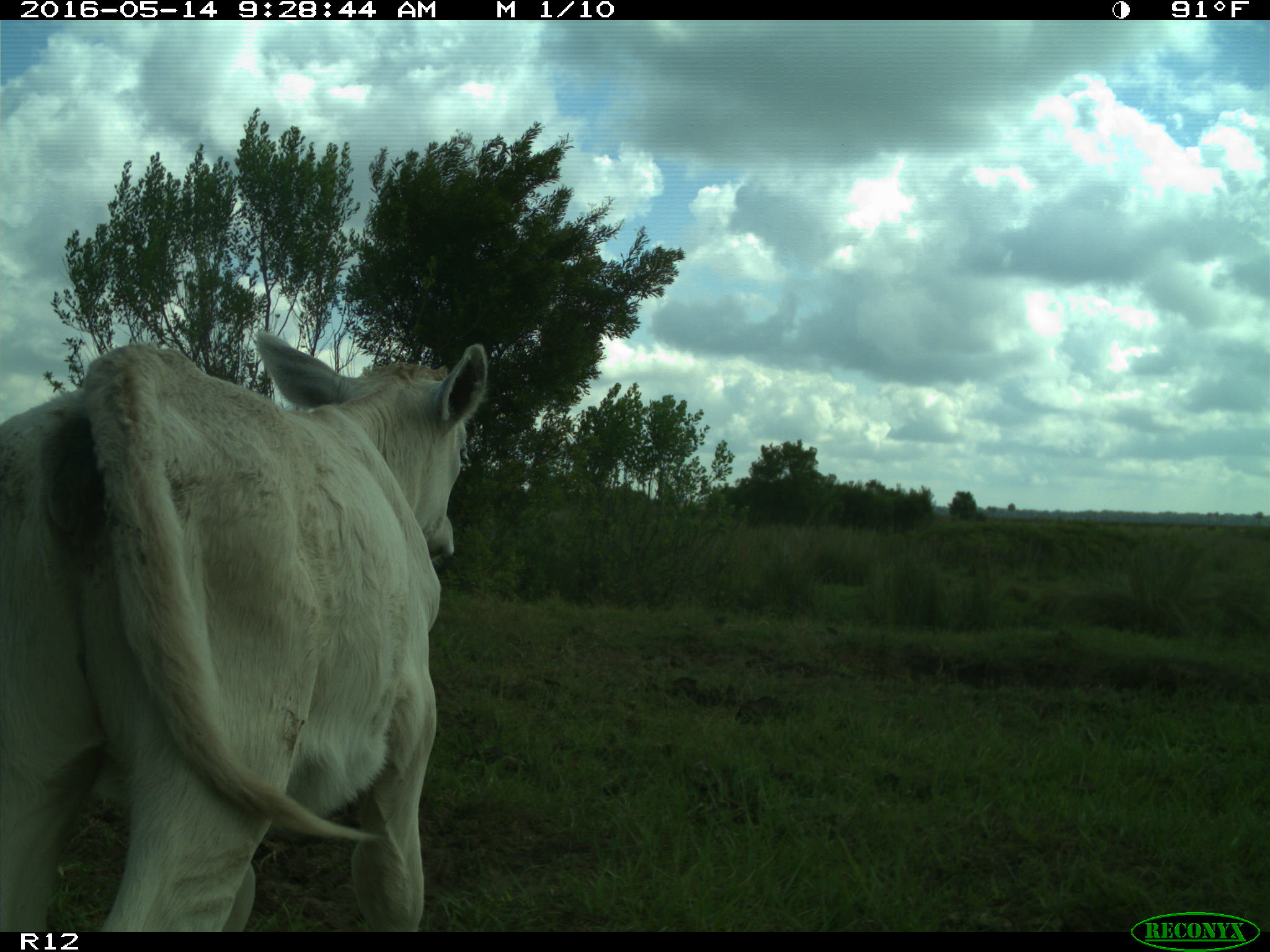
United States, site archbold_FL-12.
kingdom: Animalia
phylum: Chordata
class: Mammalia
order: Artiodactyla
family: Bovidae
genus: Bos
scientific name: Bos taurus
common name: domestic cow